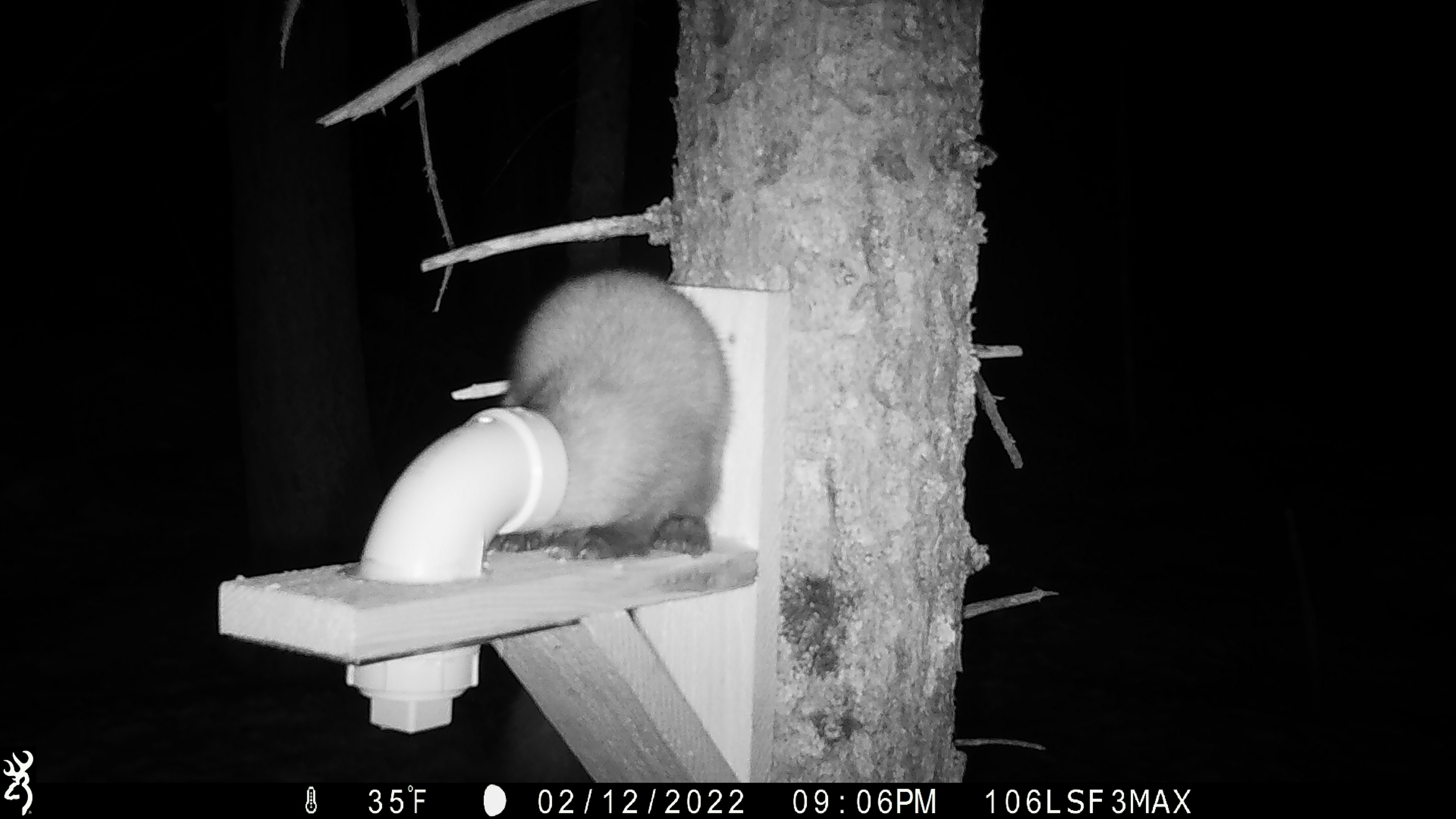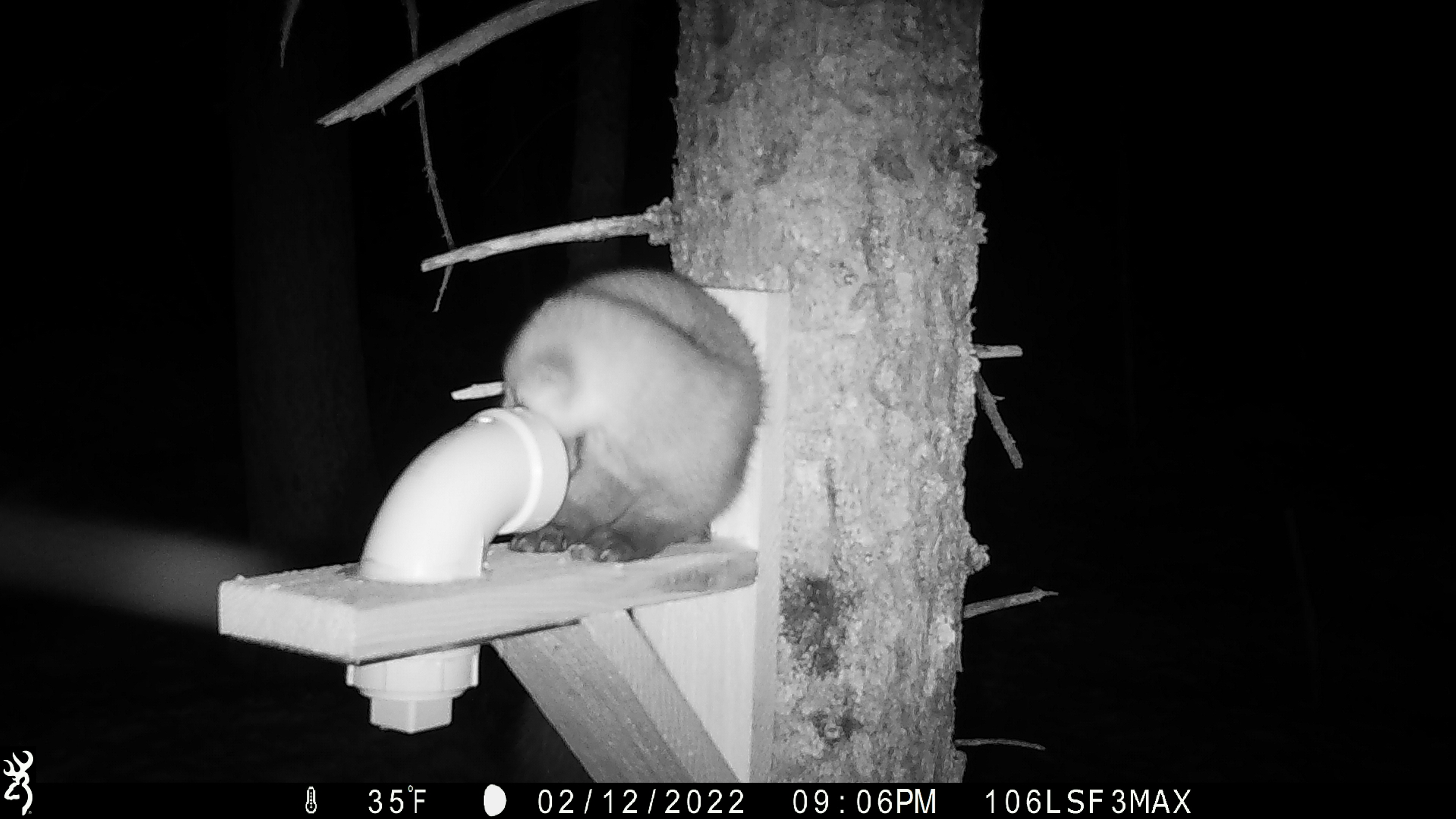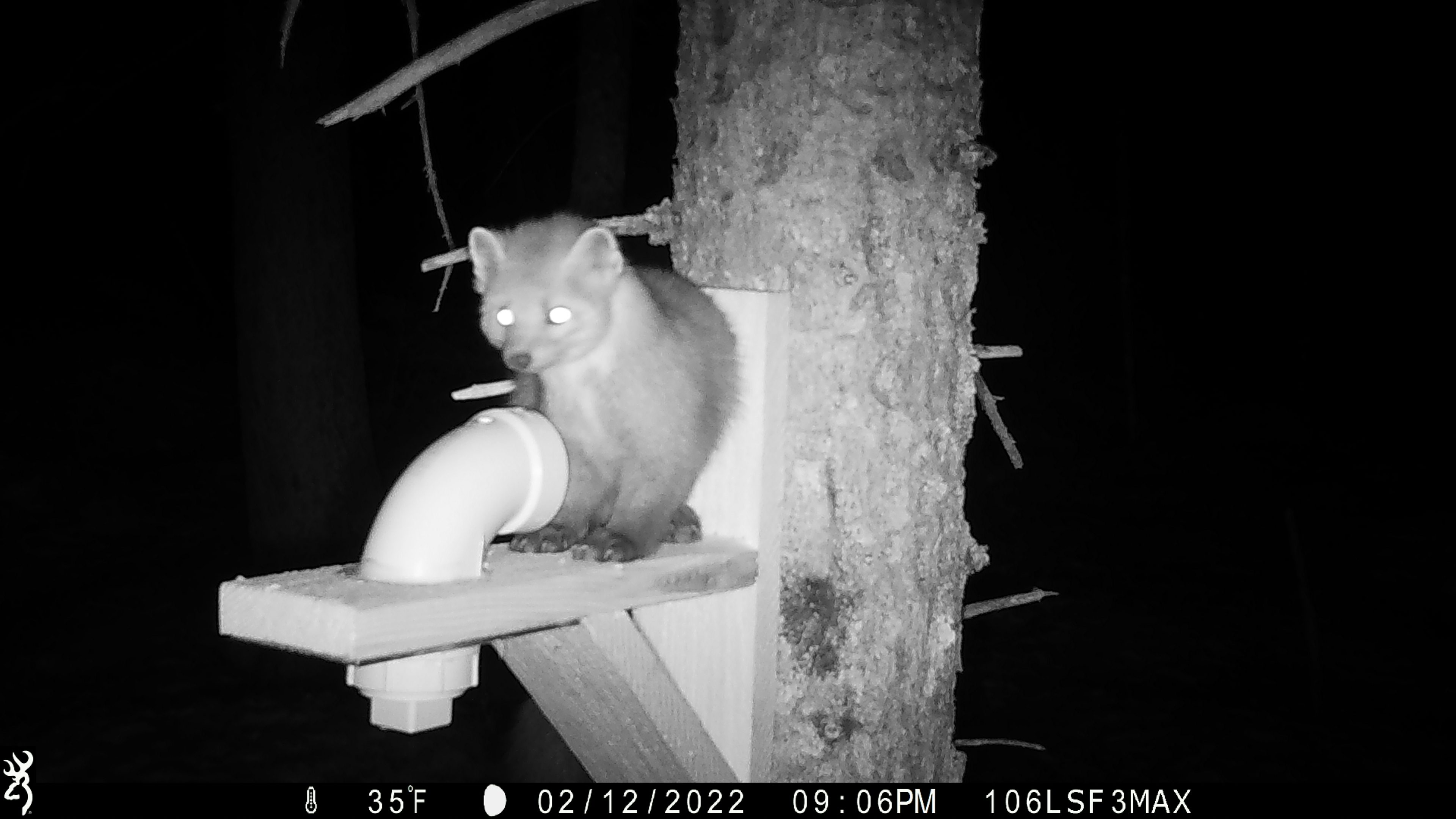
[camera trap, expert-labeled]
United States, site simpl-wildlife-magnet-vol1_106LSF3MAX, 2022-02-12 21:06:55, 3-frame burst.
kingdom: Animalia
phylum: Chordata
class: Mammalia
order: Carnivora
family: Mustelidae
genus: Martes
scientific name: Martes americana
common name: american marten